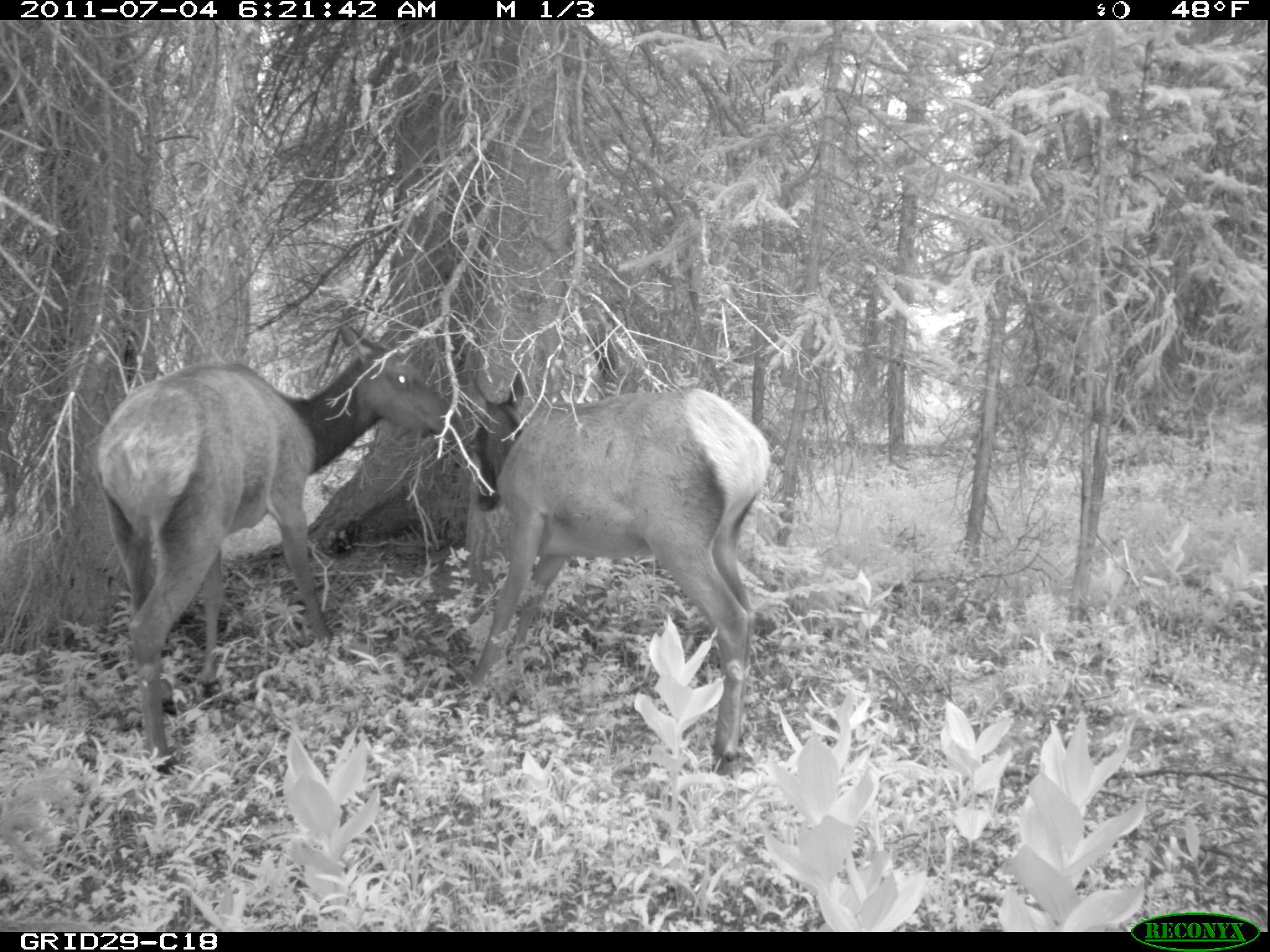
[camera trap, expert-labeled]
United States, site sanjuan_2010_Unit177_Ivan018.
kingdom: Animalia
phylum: Chordata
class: Mammalia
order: Artiodactyla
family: Cervidae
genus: Cervus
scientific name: Cervus elaphus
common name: red deer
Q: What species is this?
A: Cervus elaphus (red deer).